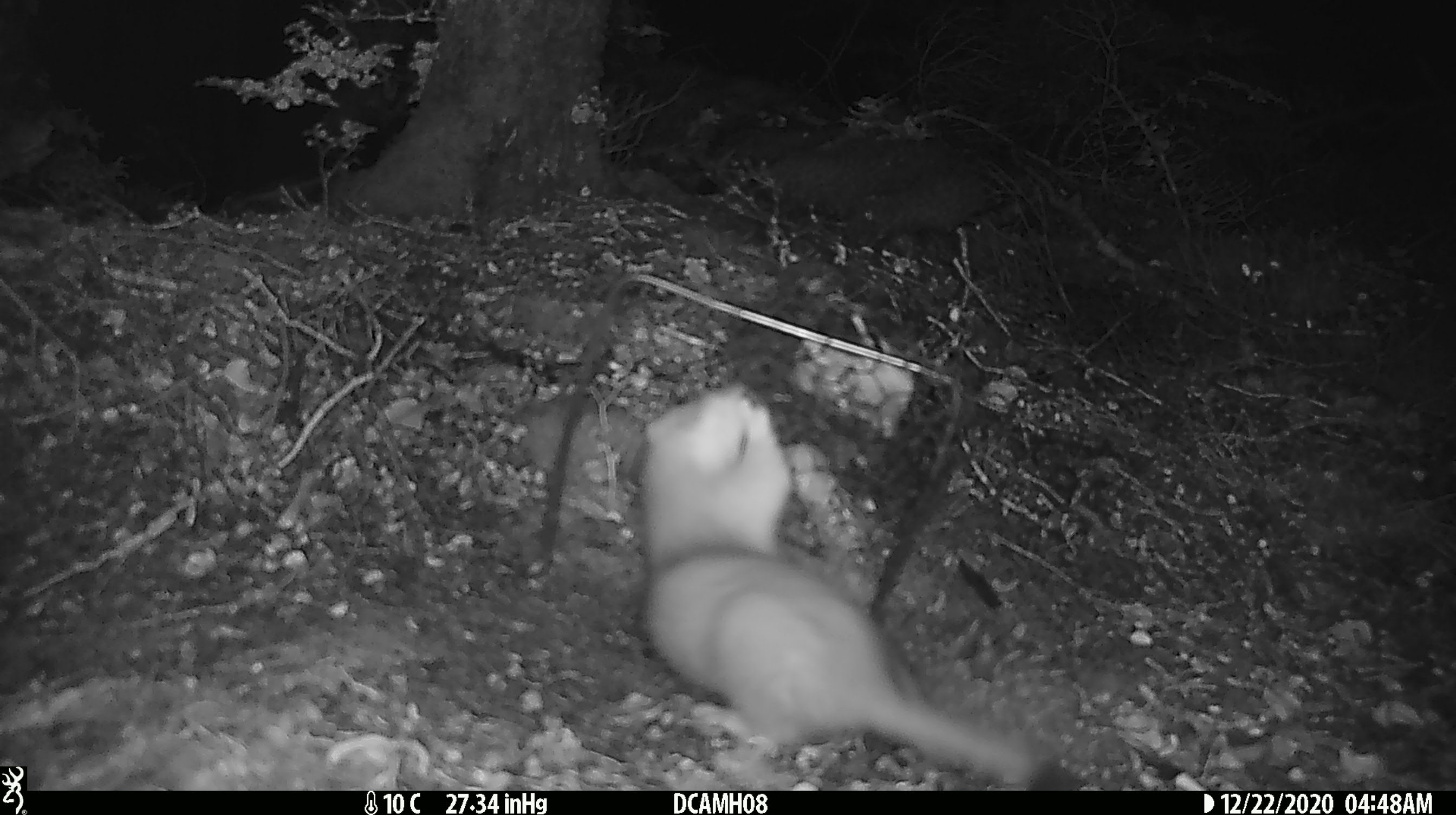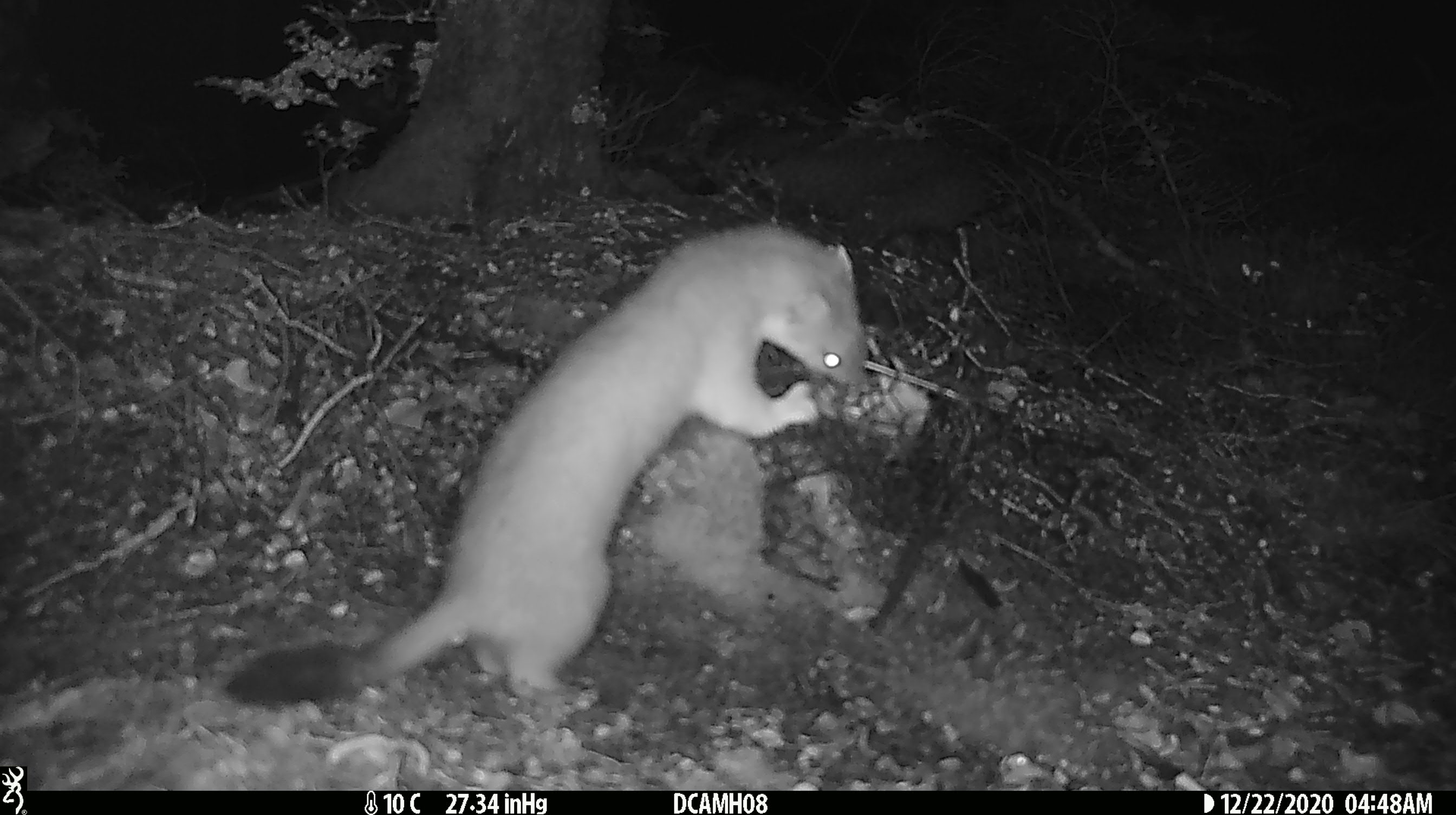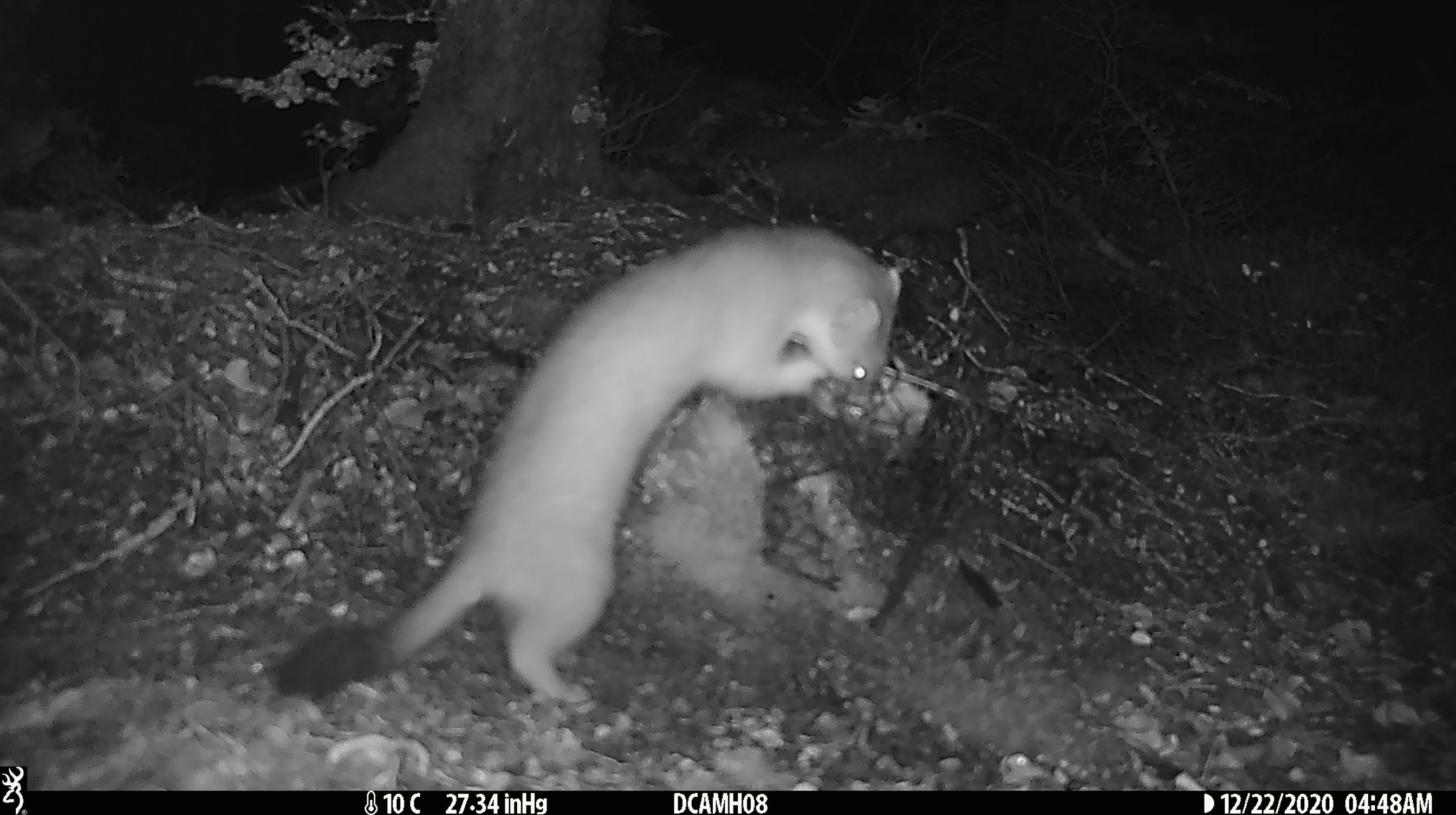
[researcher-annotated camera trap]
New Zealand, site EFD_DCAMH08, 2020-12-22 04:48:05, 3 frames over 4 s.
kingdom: Animalia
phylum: Chordata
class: Mammalia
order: Carnivora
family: Mustelidae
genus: Mustela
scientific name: Mustela erminea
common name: stoat